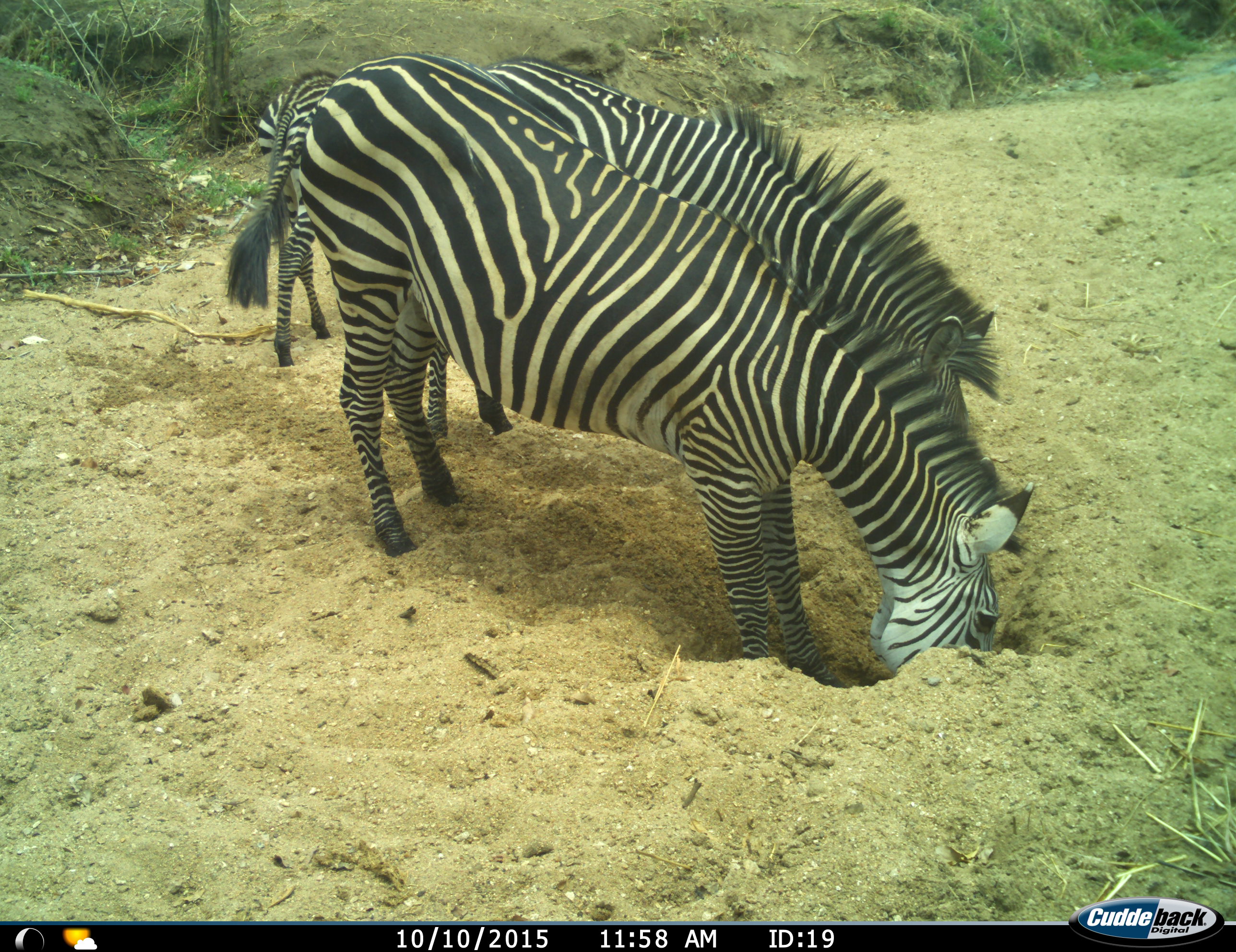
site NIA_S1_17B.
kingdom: Animalia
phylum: Chordata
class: Mammalia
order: Perissodactyla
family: Equidae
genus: Equus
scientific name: Equus quagga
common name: plains zebra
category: zebraplains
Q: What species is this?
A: Zebraplains (plains zebra) (Equus quagga).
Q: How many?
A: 3.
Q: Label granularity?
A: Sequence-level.